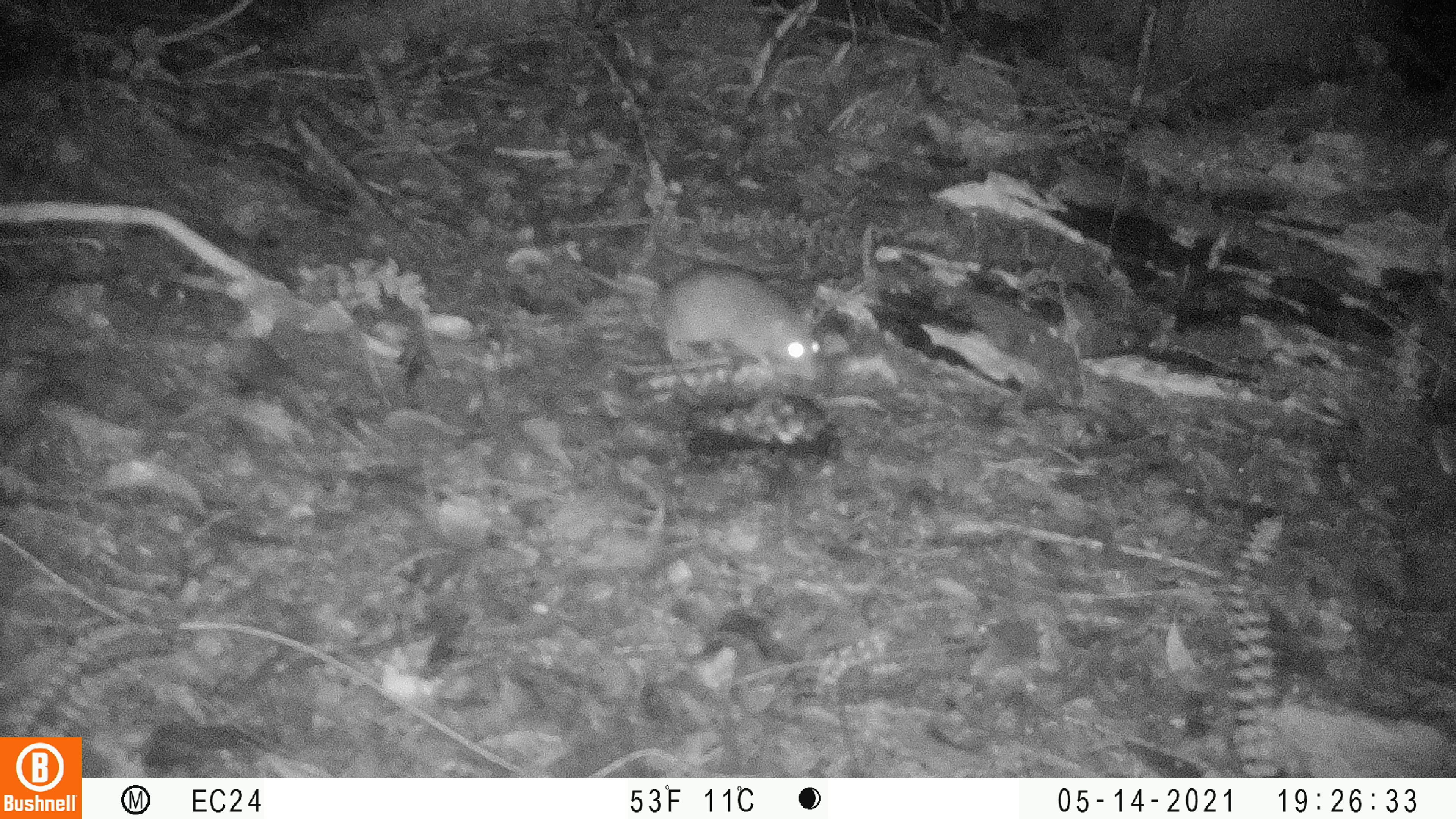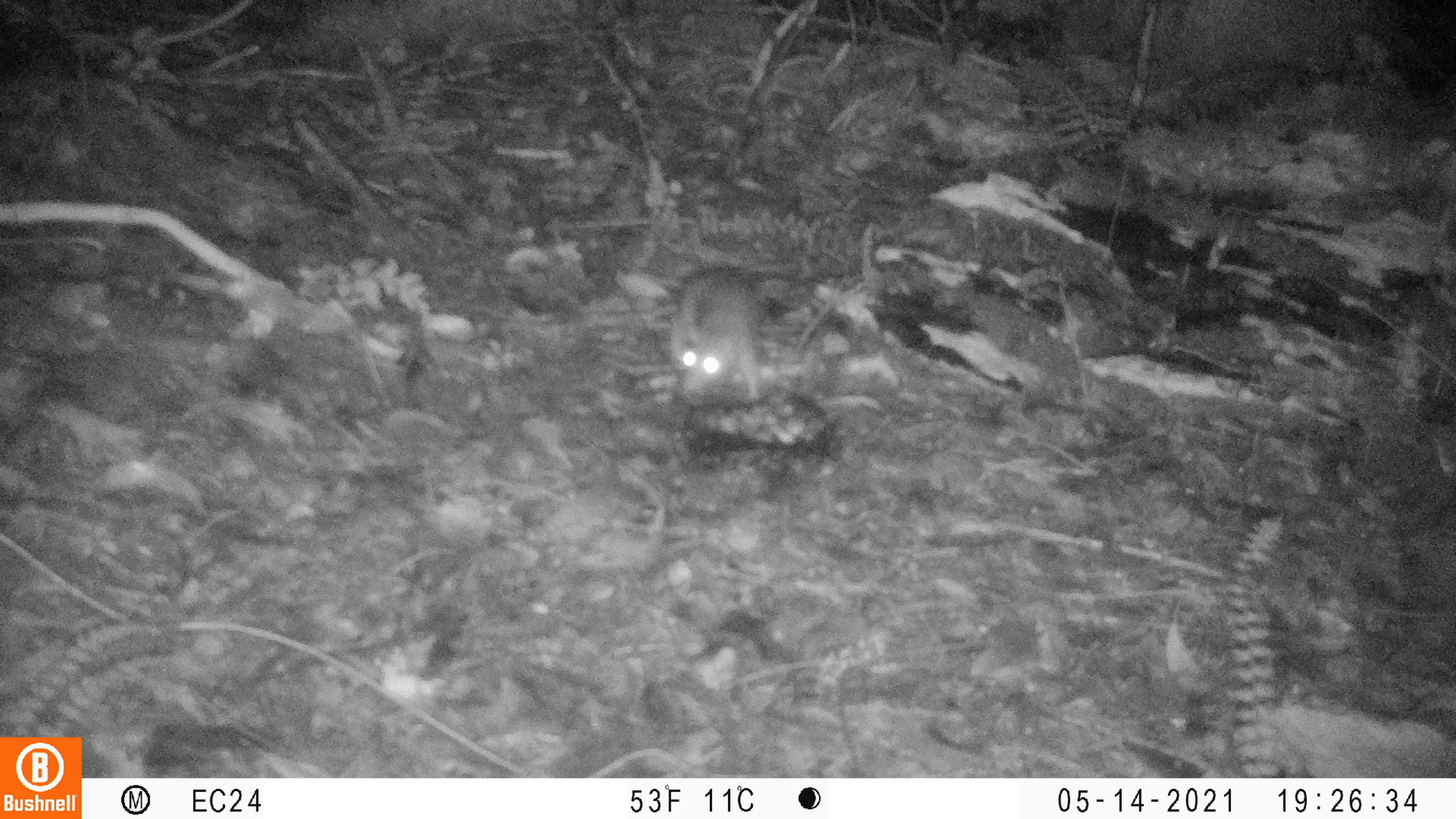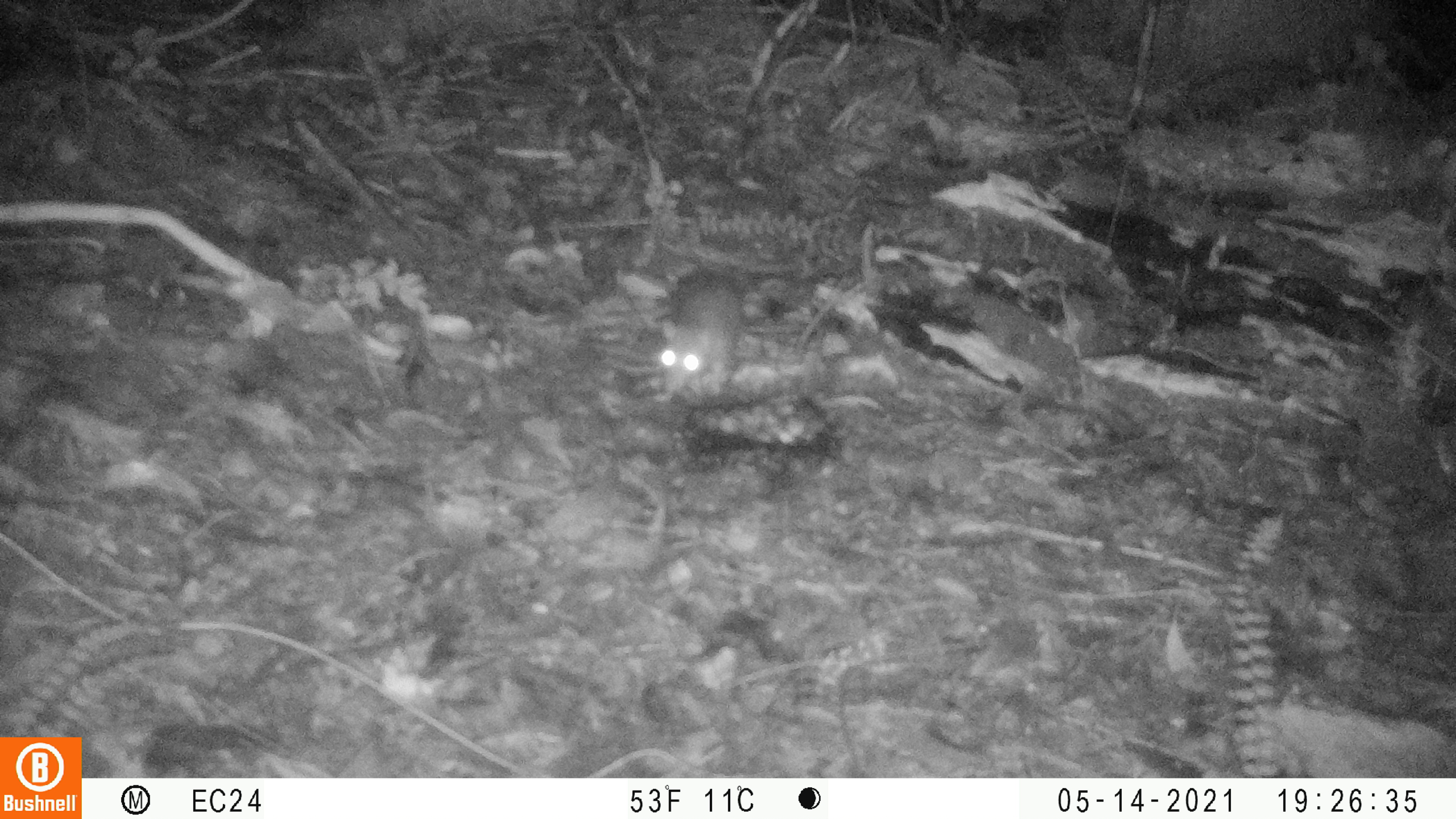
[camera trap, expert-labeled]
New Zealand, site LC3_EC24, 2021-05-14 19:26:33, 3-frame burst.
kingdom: Animalia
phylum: Chordata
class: Mammalia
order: Rodentia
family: Muridae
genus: Rattus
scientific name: Rattus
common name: rat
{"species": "rat (Rattus)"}